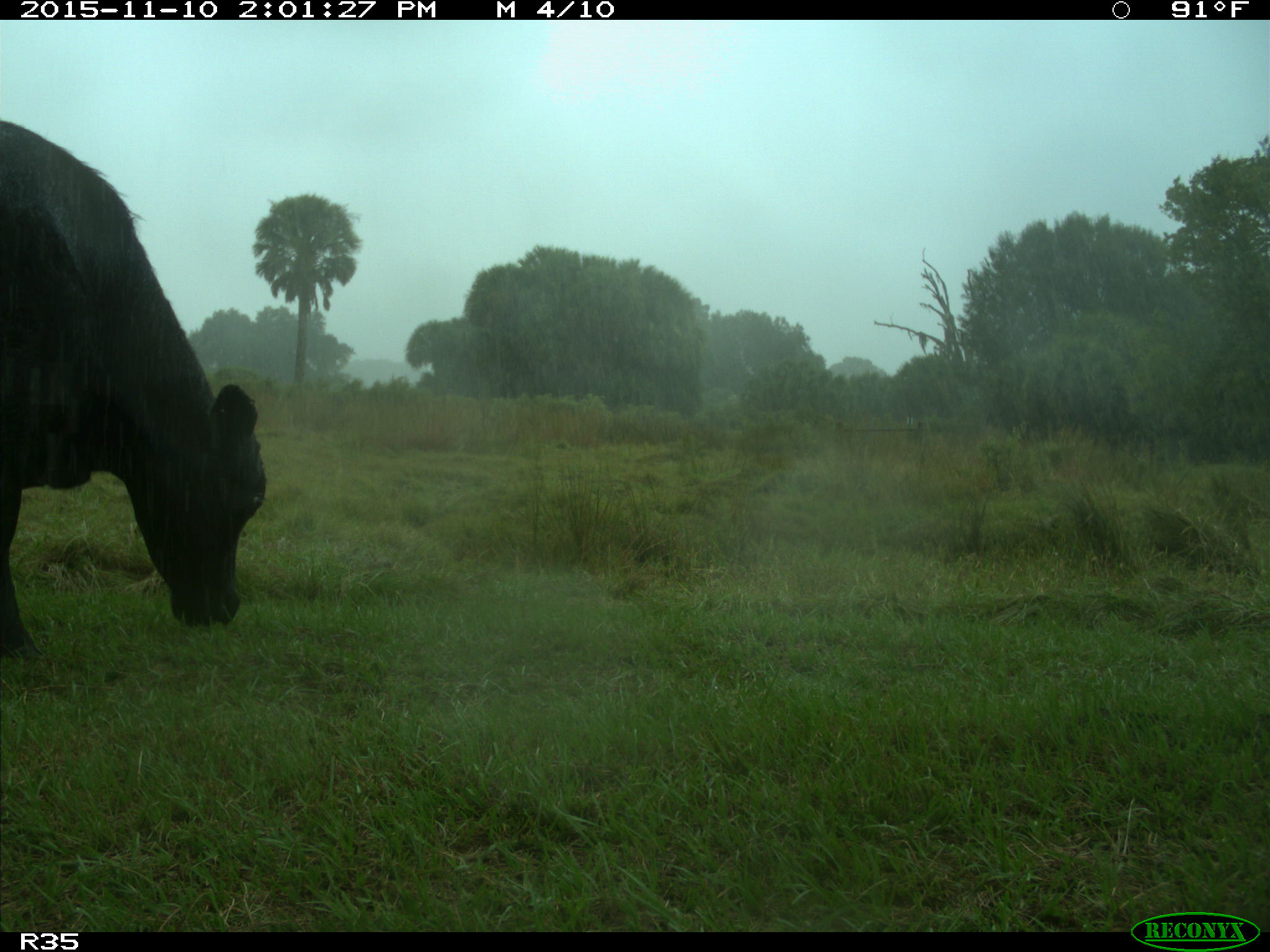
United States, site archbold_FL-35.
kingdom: Animalia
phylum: Chordata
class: Mammalia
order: Artiodactyla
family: Bovidae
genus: Bos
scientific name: Bos taurus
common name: domestic cow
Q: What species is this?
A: Bos taurus (domestic cow).